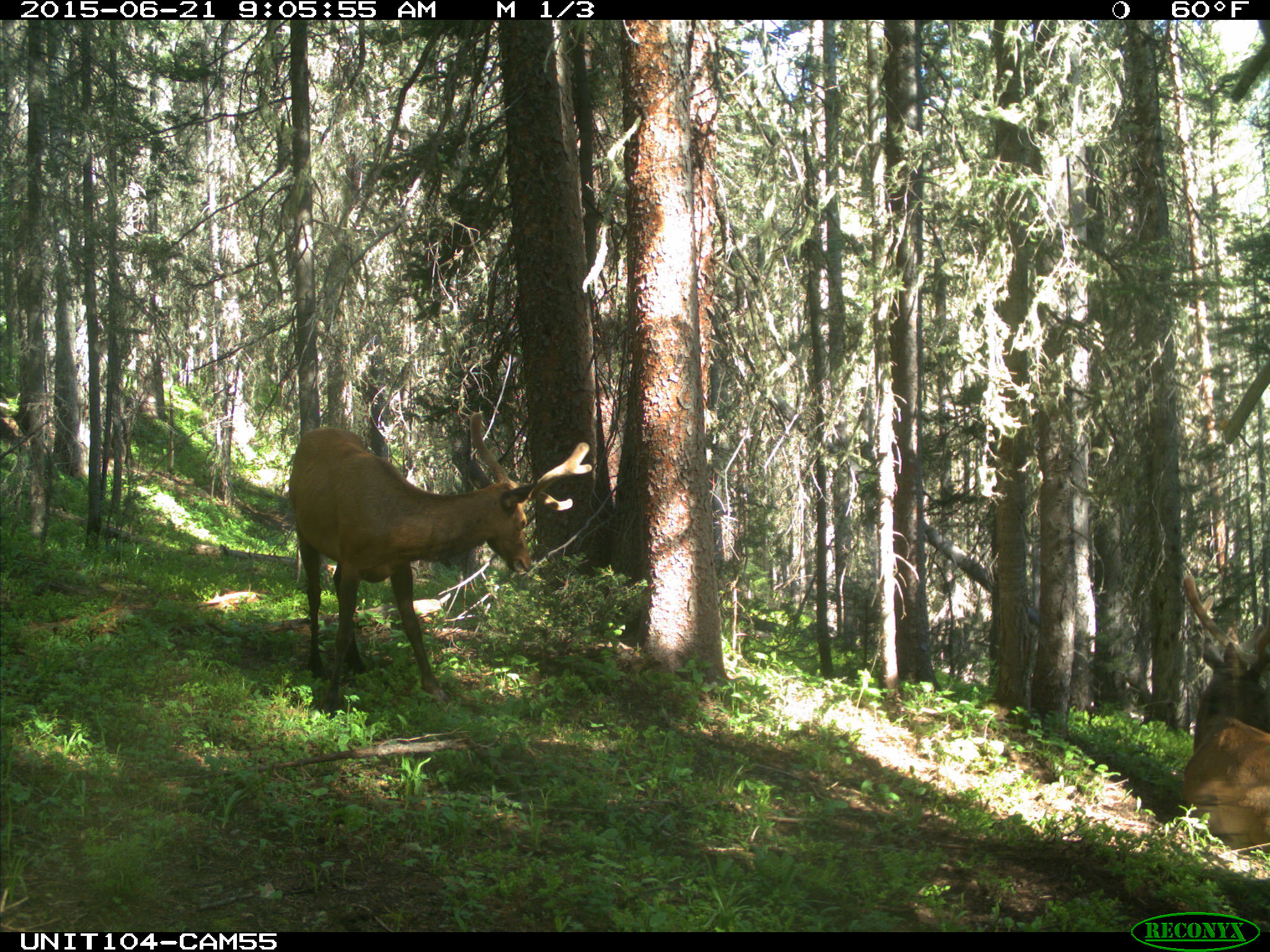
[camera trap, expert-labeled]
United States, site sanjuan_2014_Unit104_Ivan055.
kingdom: Animalia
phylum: Chordata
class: Mammalia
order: Artiodactyla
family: Cervidae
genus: Cervus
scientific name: Cervus elaphus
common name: red deer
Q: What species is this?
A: Cervus elaphus (red deer).